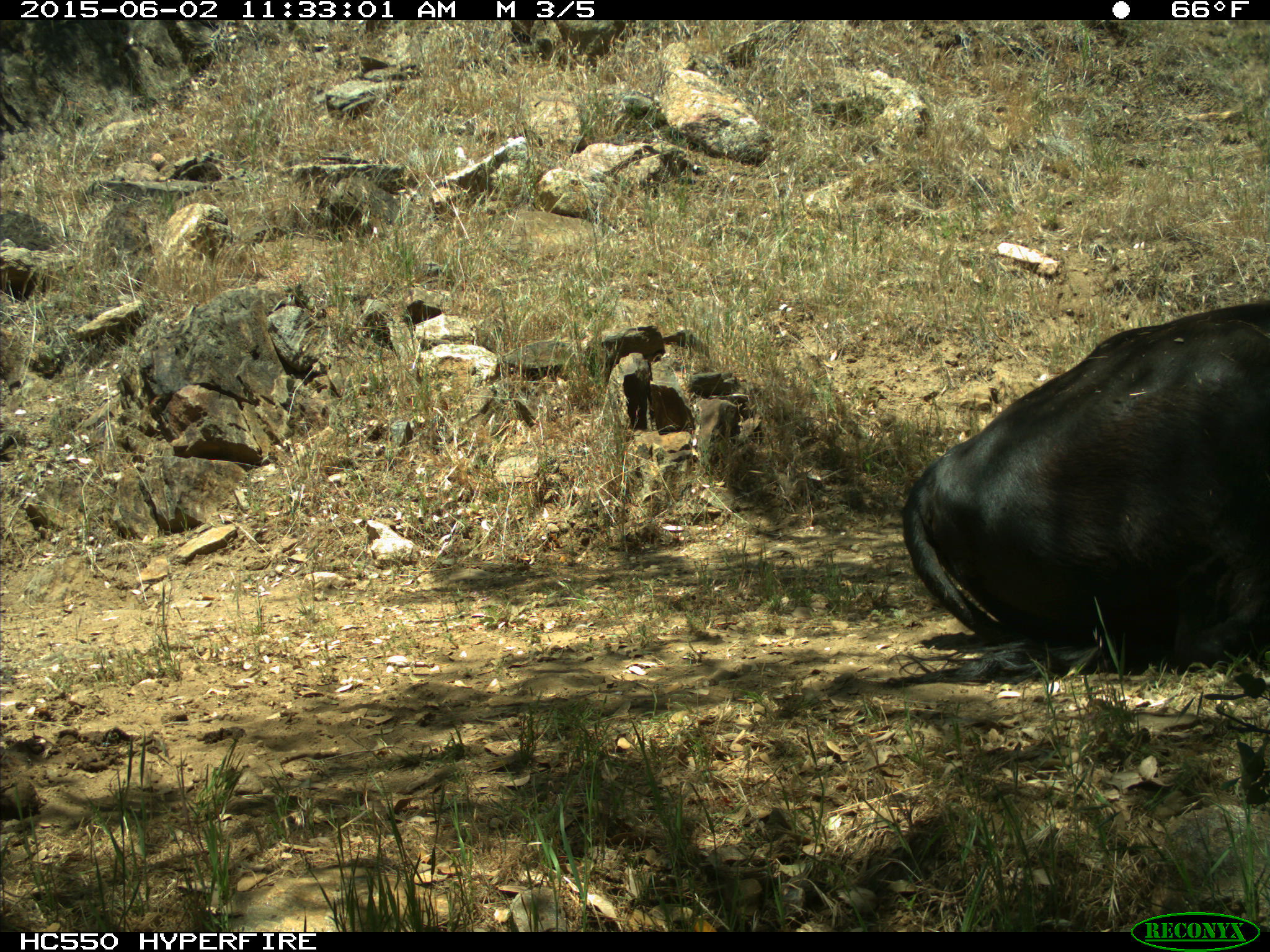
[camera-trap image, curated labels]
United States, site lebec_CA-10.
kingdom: Animalia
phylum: Chordata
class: Mammalia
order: Artiodactyla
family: Bovidae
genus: Bos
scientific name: Bos taurus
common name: domestic cow